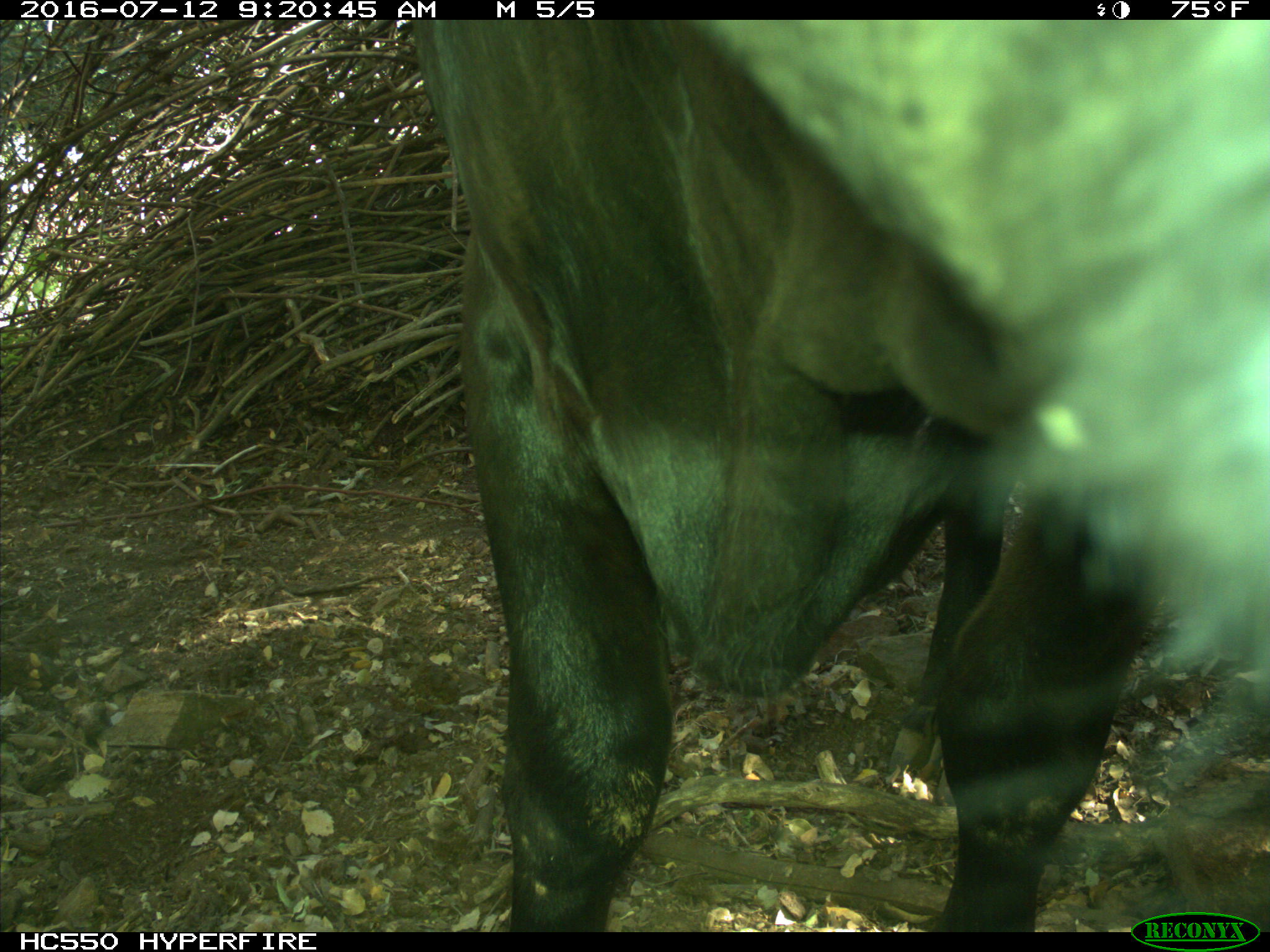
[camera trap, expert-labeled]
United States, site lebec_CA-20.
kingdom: Animalia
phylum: Chordata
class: Mammalia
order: Artiodactyla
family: Bovidae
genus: Bos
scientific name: Bos taurus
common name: domestic cow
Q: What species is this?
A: Bos taurus (domestic cow).